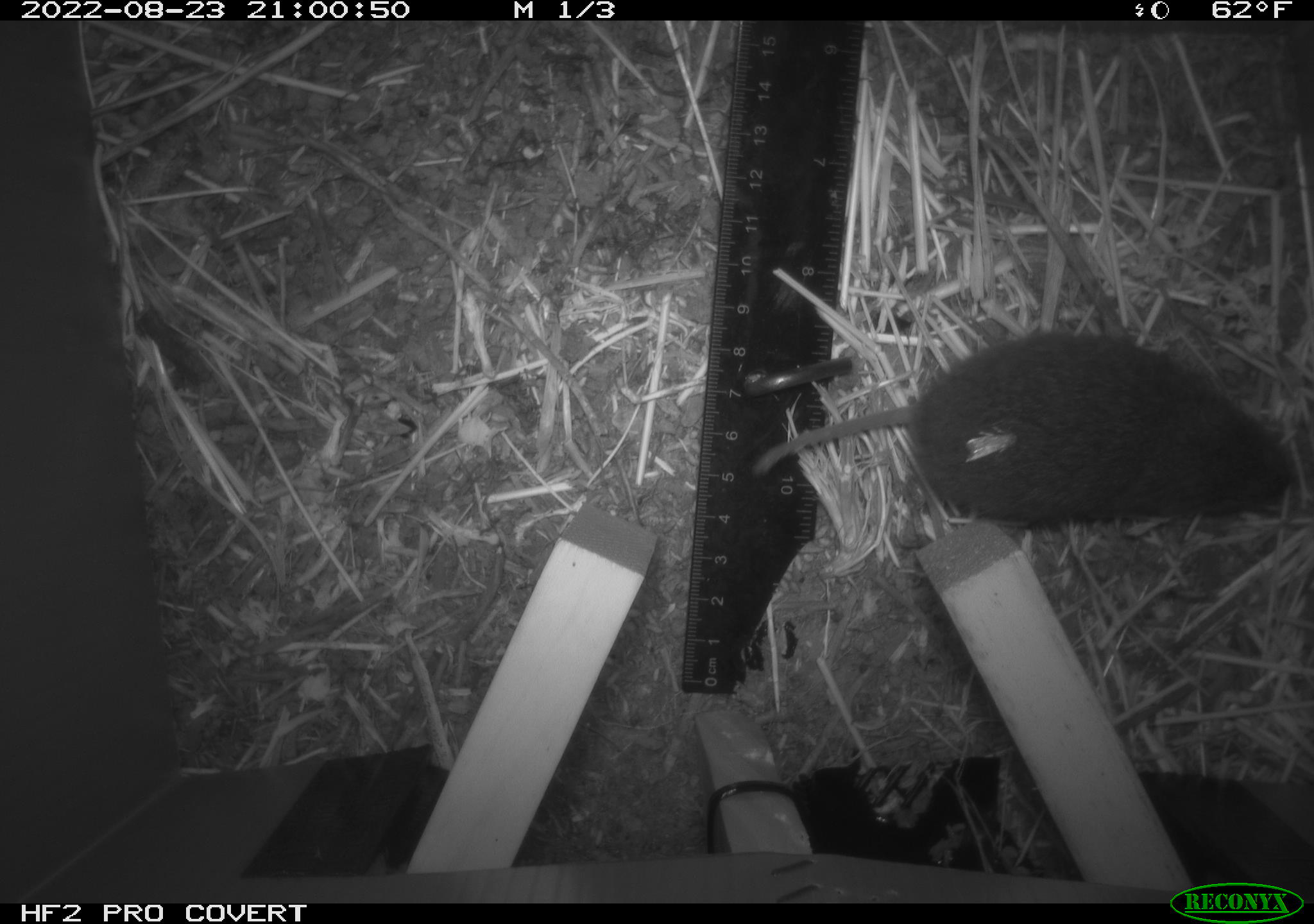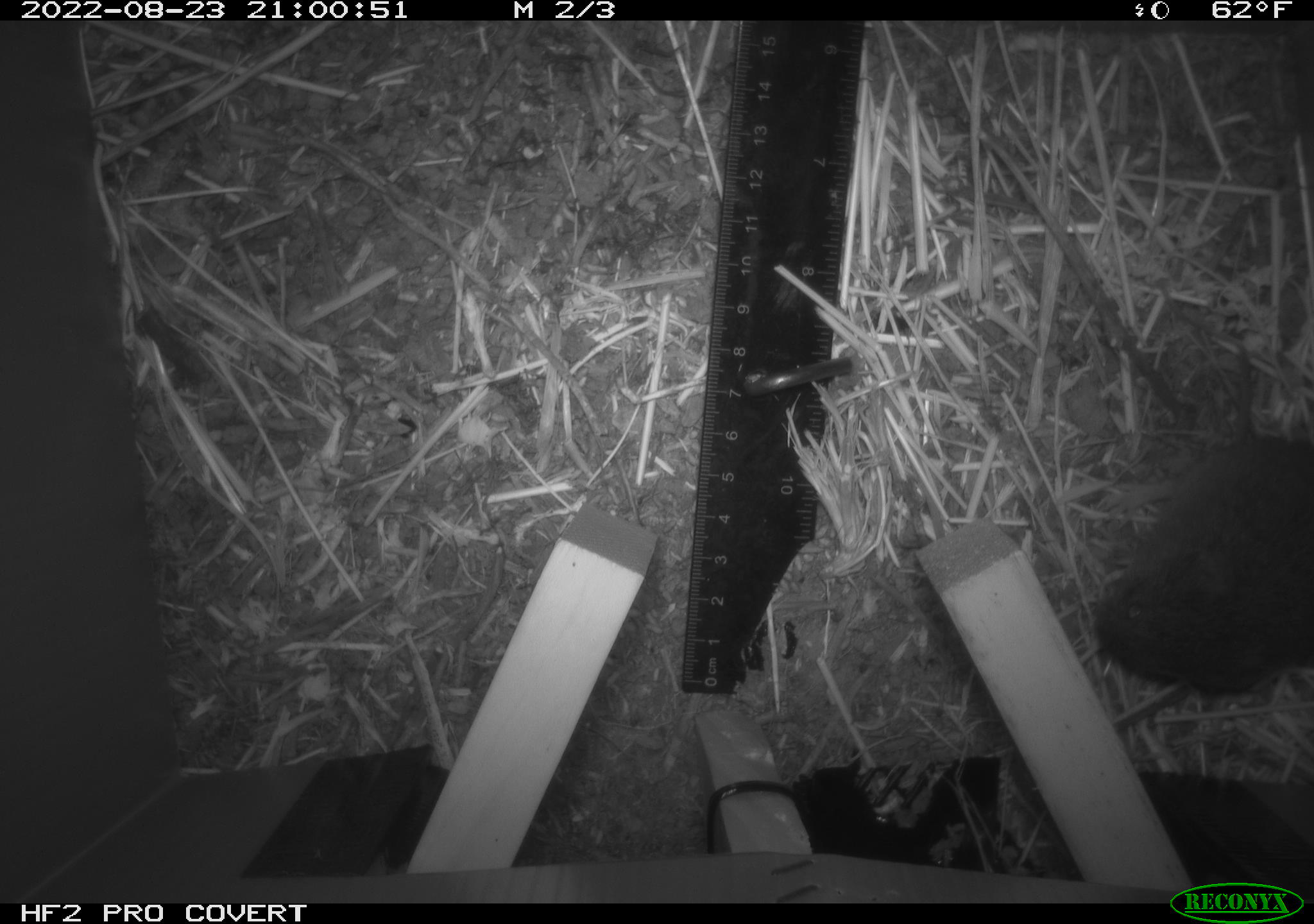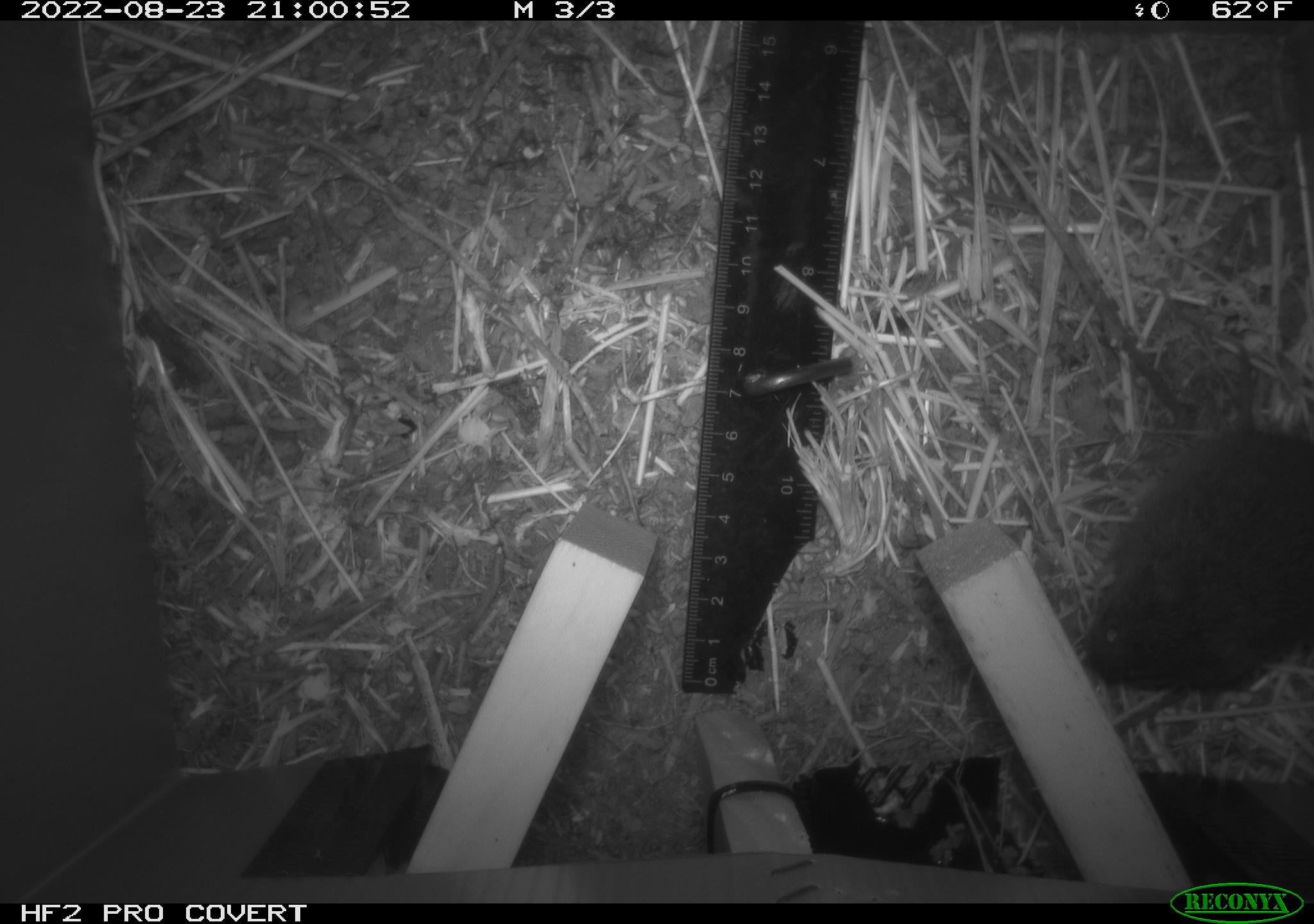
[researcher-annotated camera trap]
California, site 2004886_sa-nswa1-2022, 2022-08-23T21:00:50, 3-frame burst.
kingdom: Animalia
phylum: Chordata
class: Mammalia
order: Rodentia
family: Cricetidae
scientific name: Cricetidae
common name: hamsters, voles, lemmings, and allies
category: cricetidae family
Cricetidae family (hamsters, voles, lemmings, and allies) (Cricetidae).